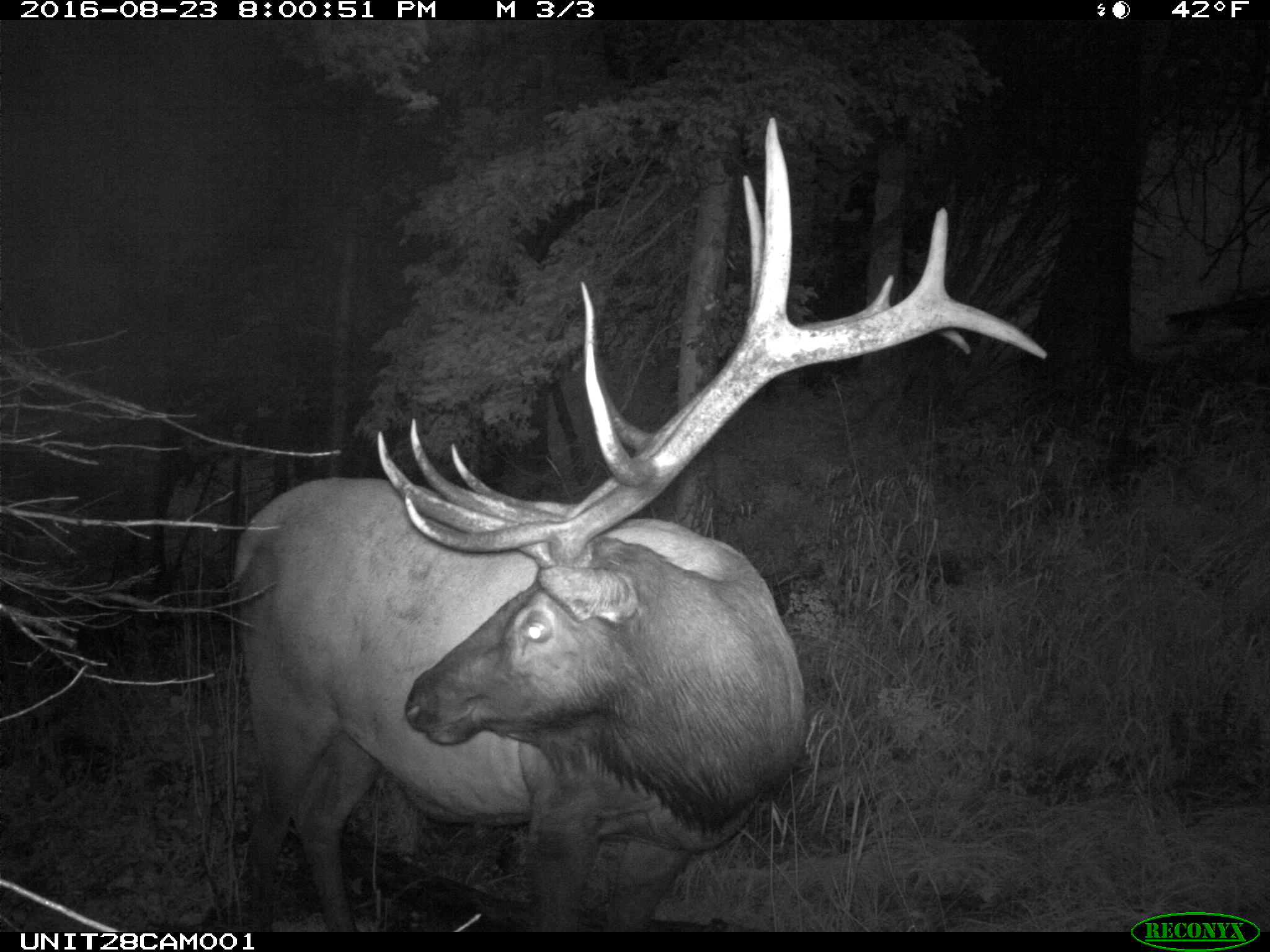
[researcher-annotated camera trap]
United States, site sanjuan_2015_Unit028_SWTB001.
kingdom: Animalia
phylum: Chordata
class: Mammalia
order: Artiodactyla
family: Cervidae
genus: Cervus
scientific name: Cervus elaphus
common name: red deer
Cervus elaphus (red deer).